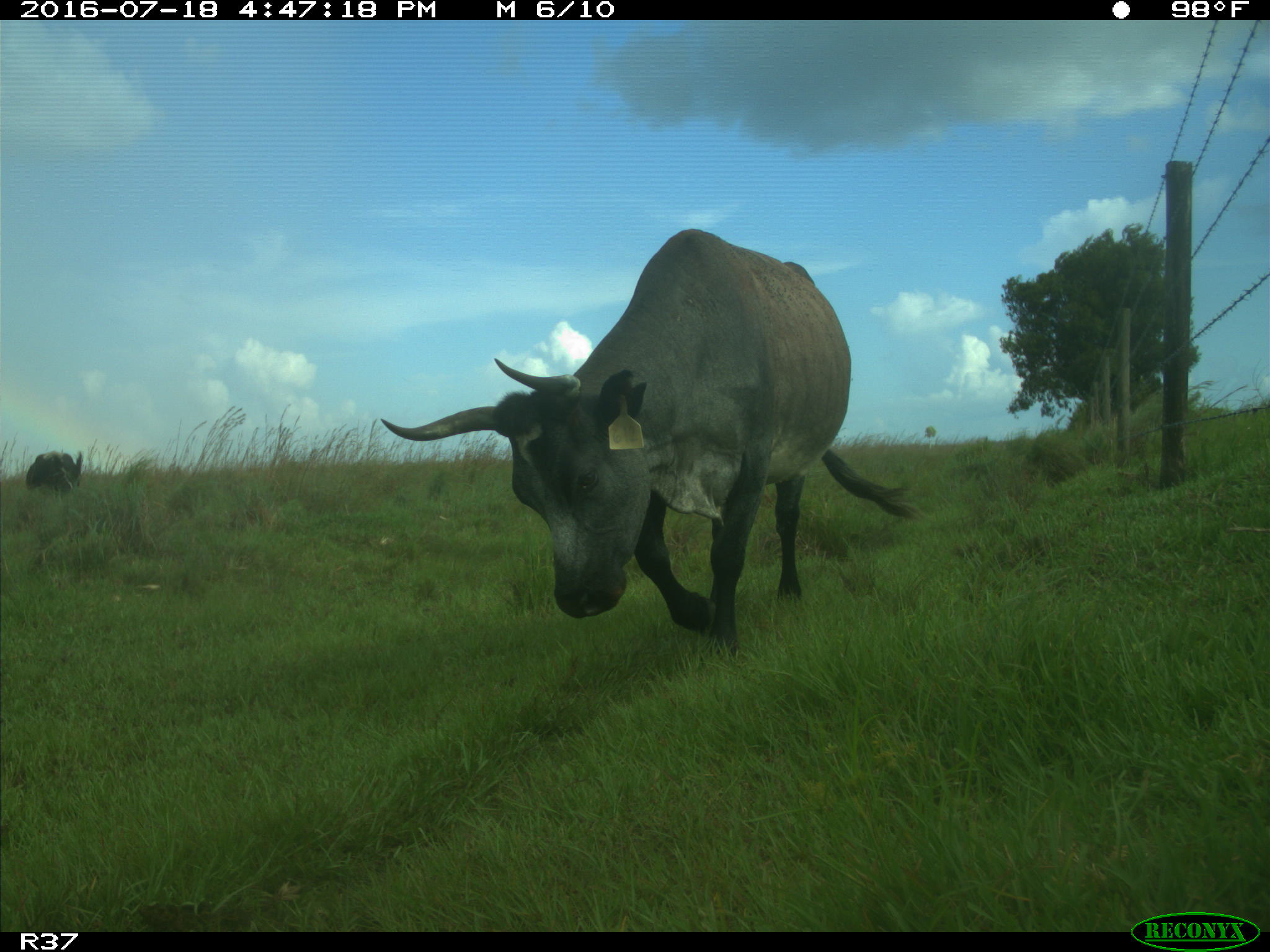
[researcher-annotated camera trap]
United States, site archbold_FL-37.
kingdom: Animalia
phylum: Chordata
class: Mammalia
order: Artiodactyla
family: Bovidae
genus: Bos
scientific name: Bos taurus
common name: domestic cow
Bos taurus (domestic cow).